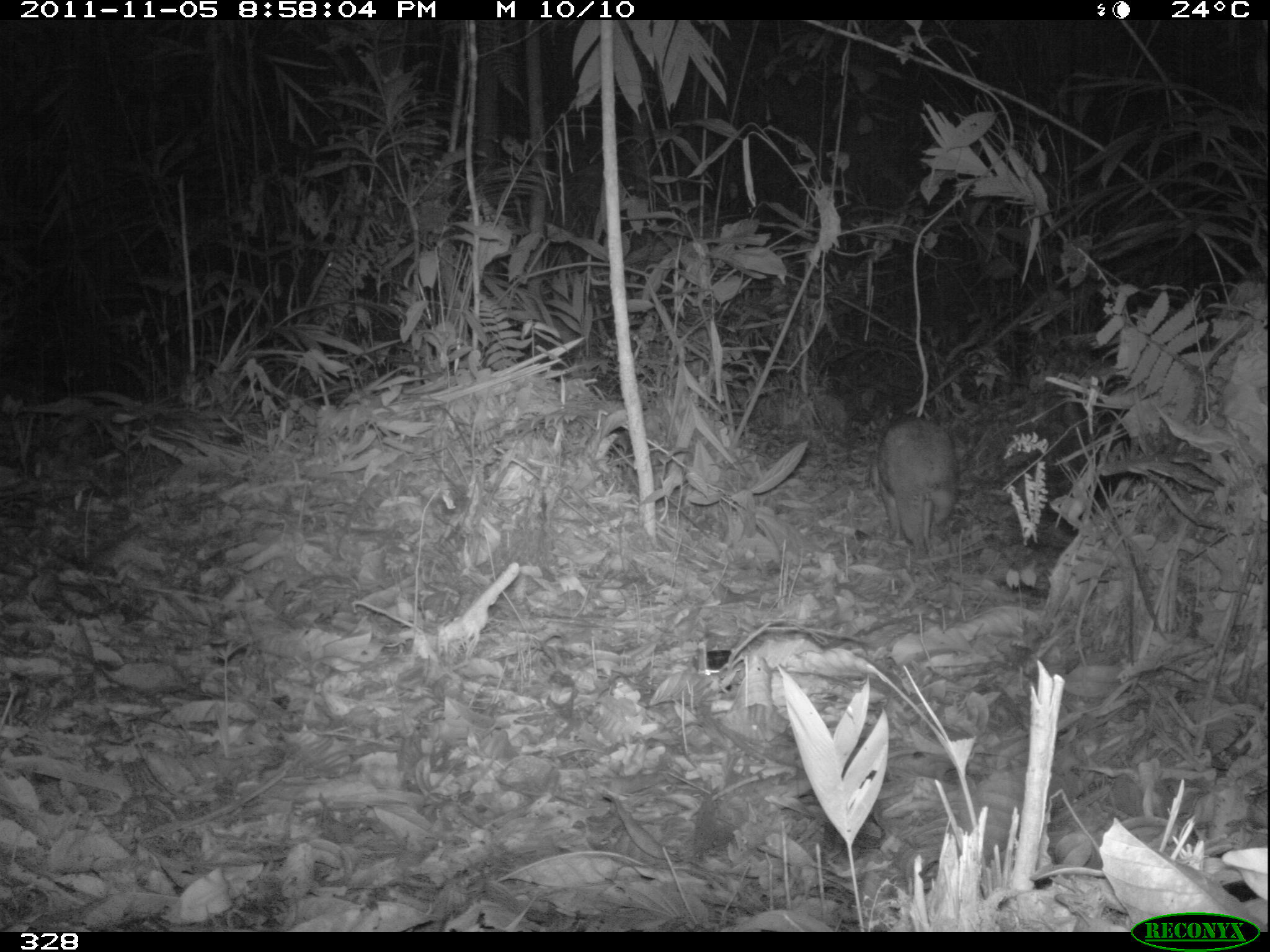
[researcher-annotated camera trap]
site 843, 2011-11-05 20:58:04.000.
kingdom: Animalia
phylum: Chordata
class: Mammalia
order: Rodentia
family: Cuniculidae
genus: Cuniculus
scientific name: Cuniculus paca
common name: spotted paca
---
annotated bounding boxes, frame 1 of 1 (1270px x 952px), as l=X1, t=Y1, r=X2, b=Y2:
cuniculus paca: l=868, t=415, r=957, b=555